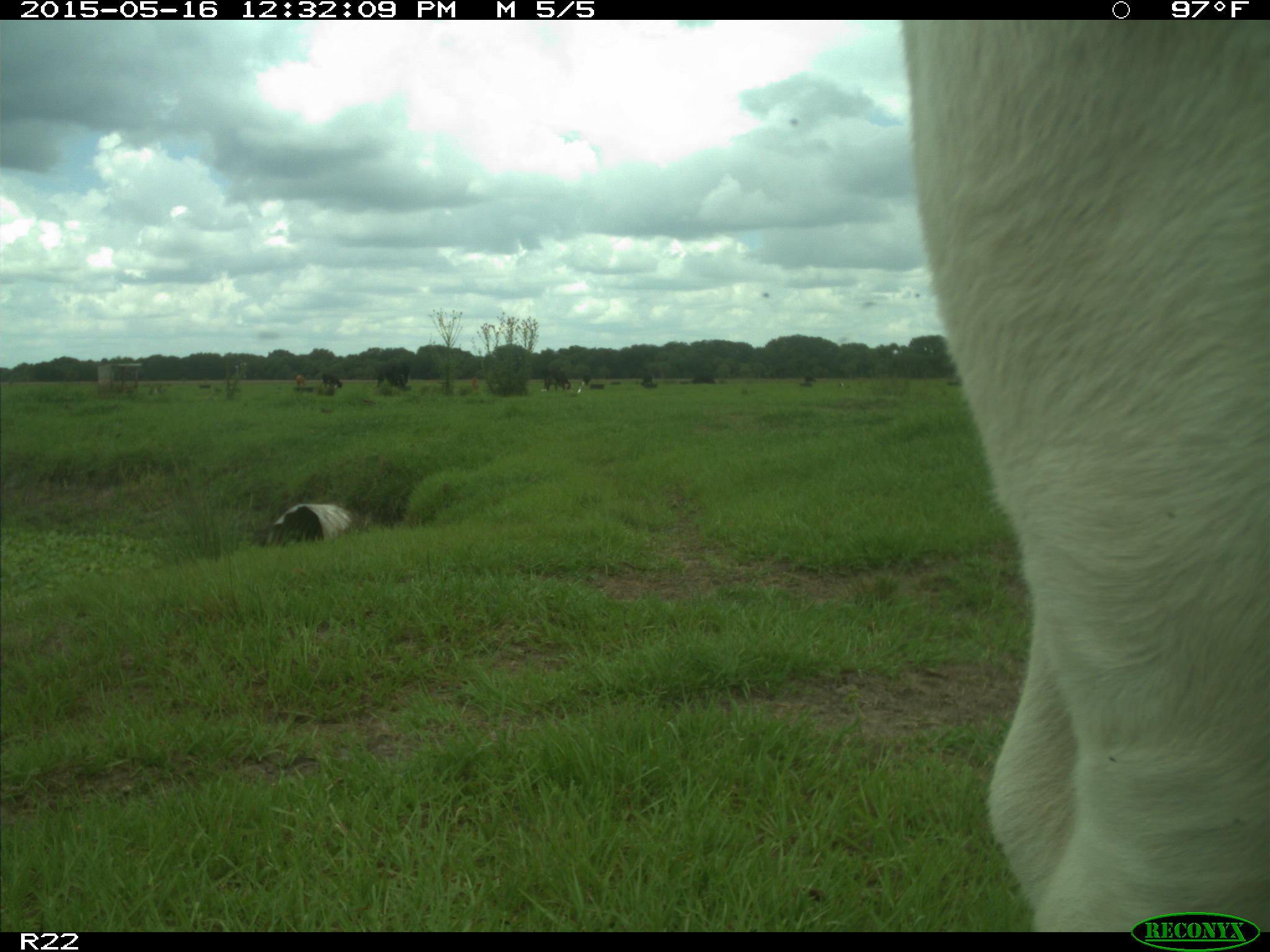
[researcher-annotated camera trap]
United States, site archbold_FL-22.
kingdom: Animalia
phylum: Chordata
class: Mammalia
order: Artiodactyla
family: Bovidae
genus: Bos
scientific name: Bos taurus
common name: domestic cow